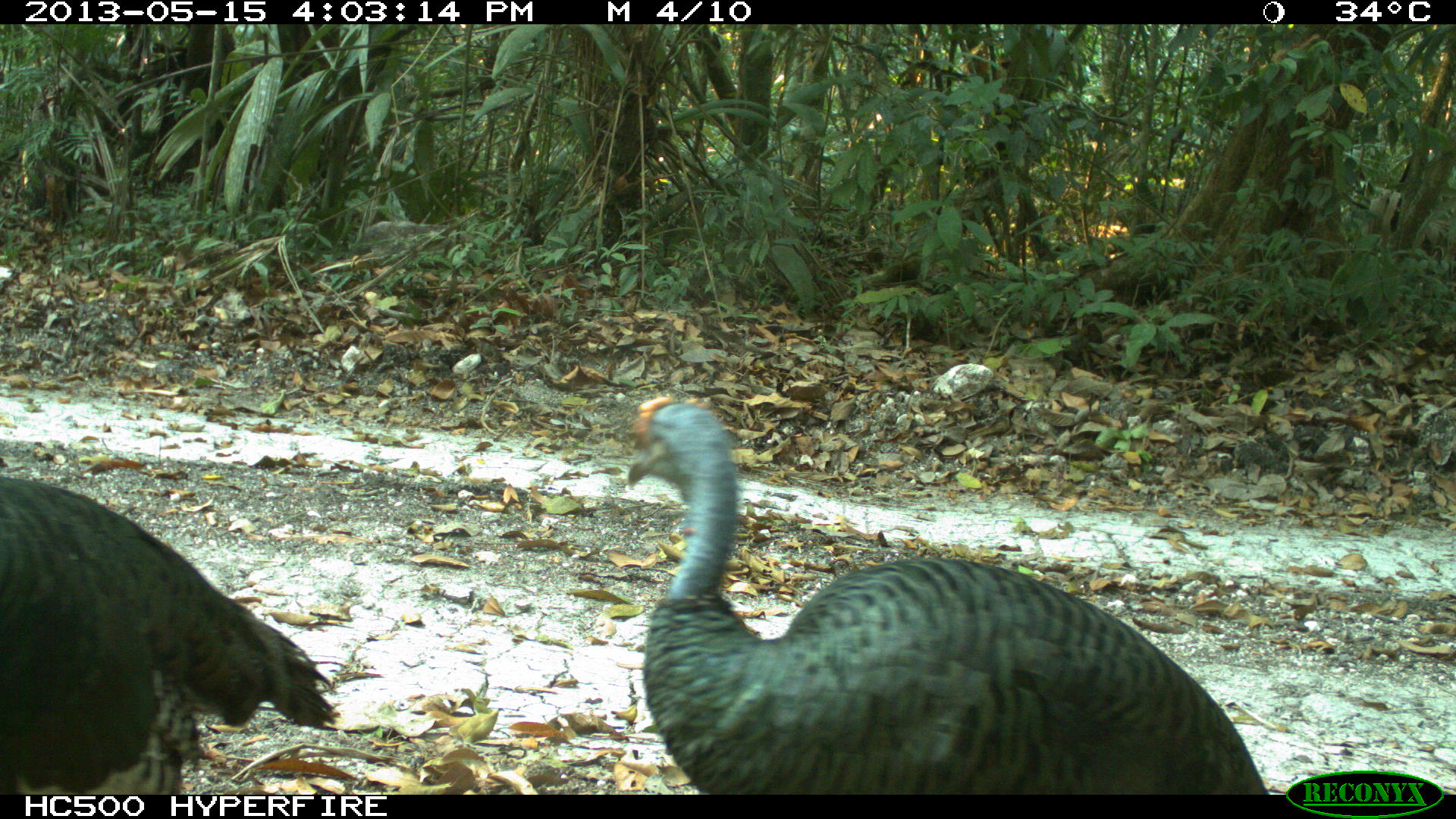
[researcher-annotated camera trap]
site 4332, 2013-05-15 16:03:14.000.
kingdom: Animalia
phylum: Chordata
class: Aves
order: Galliformes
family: Phasianidae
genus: Meleagris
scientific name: Meleagris ocellata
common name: ocellated turkey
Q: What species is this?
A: Meleagris ocellata (ocellated turkey).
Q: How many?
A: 3.